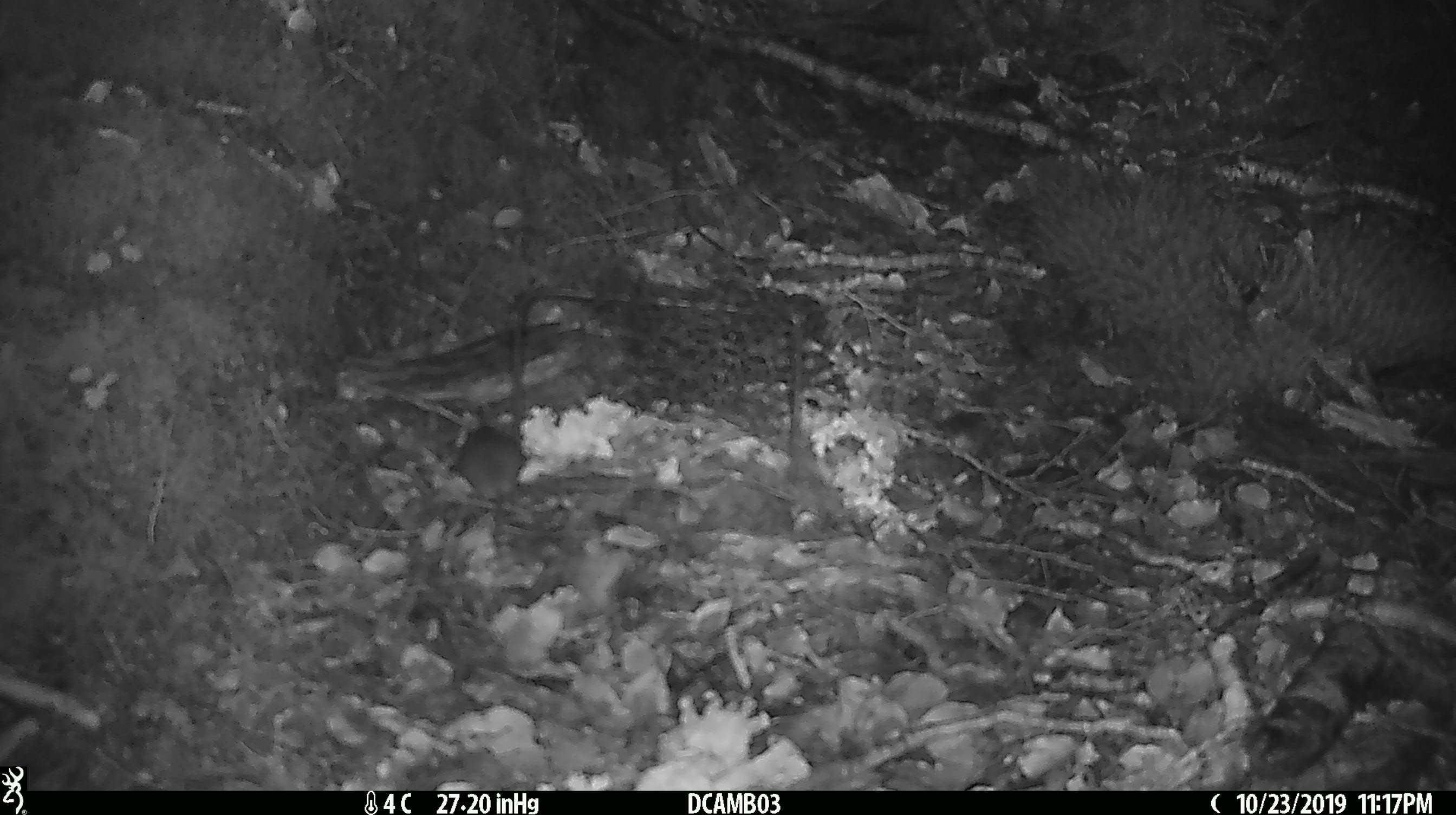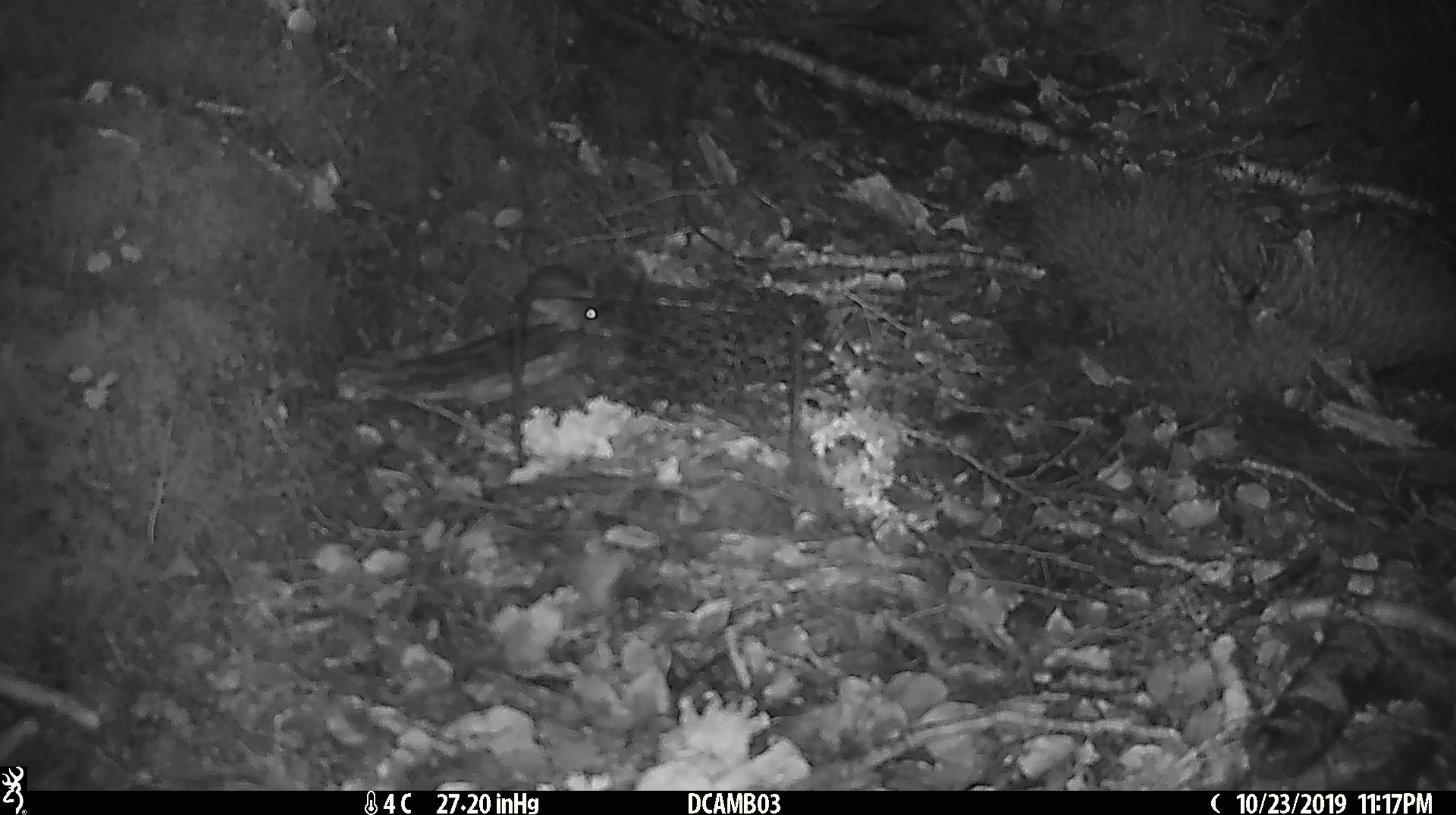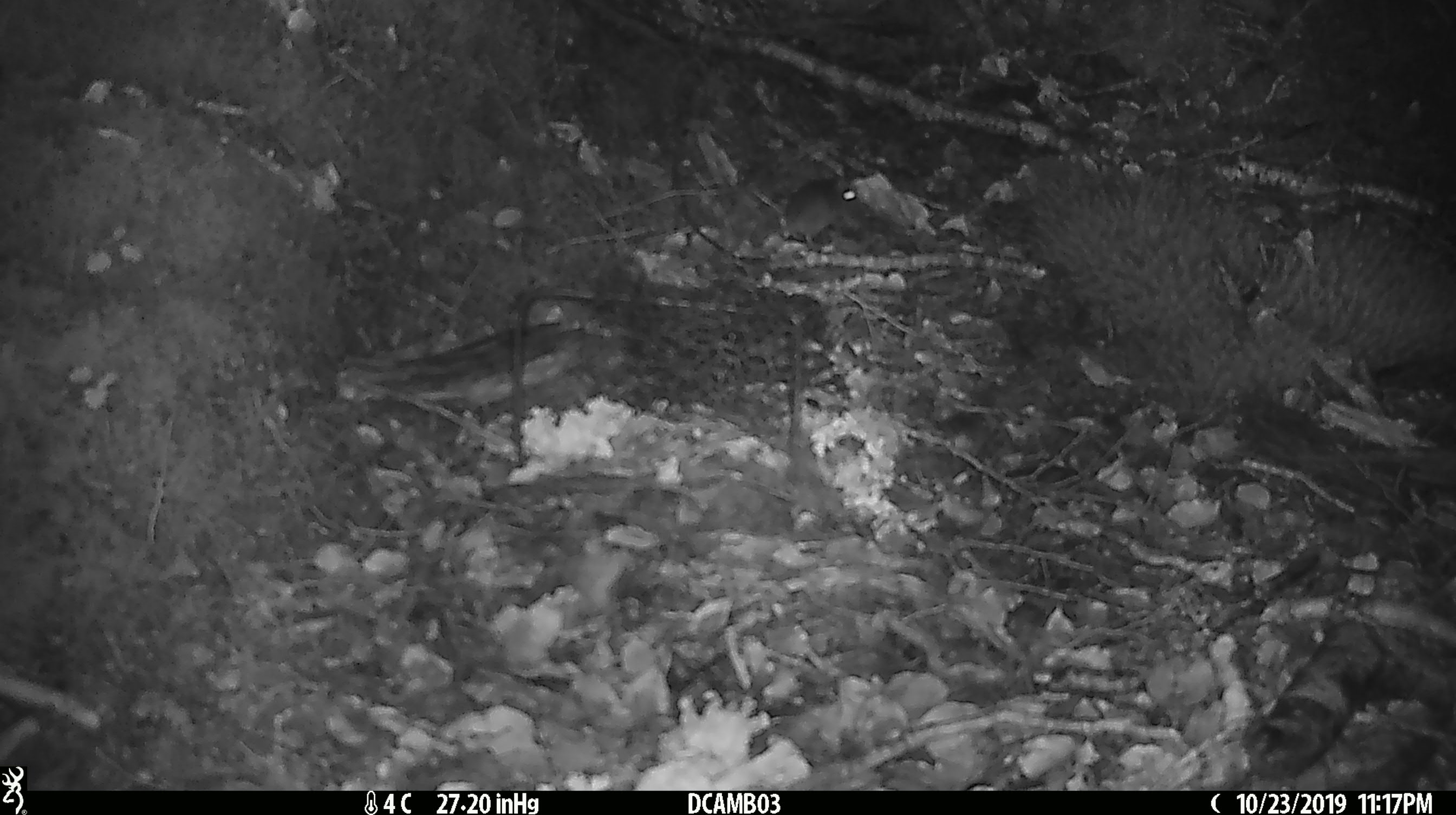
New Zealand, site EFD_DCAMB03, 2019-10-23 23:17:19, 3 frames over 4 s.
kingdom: Animalia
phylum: Chordata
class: Mammalia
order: Rodentia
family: Muridae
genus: Mus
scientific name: Mus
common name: mouse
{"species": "mouse (Mus)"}